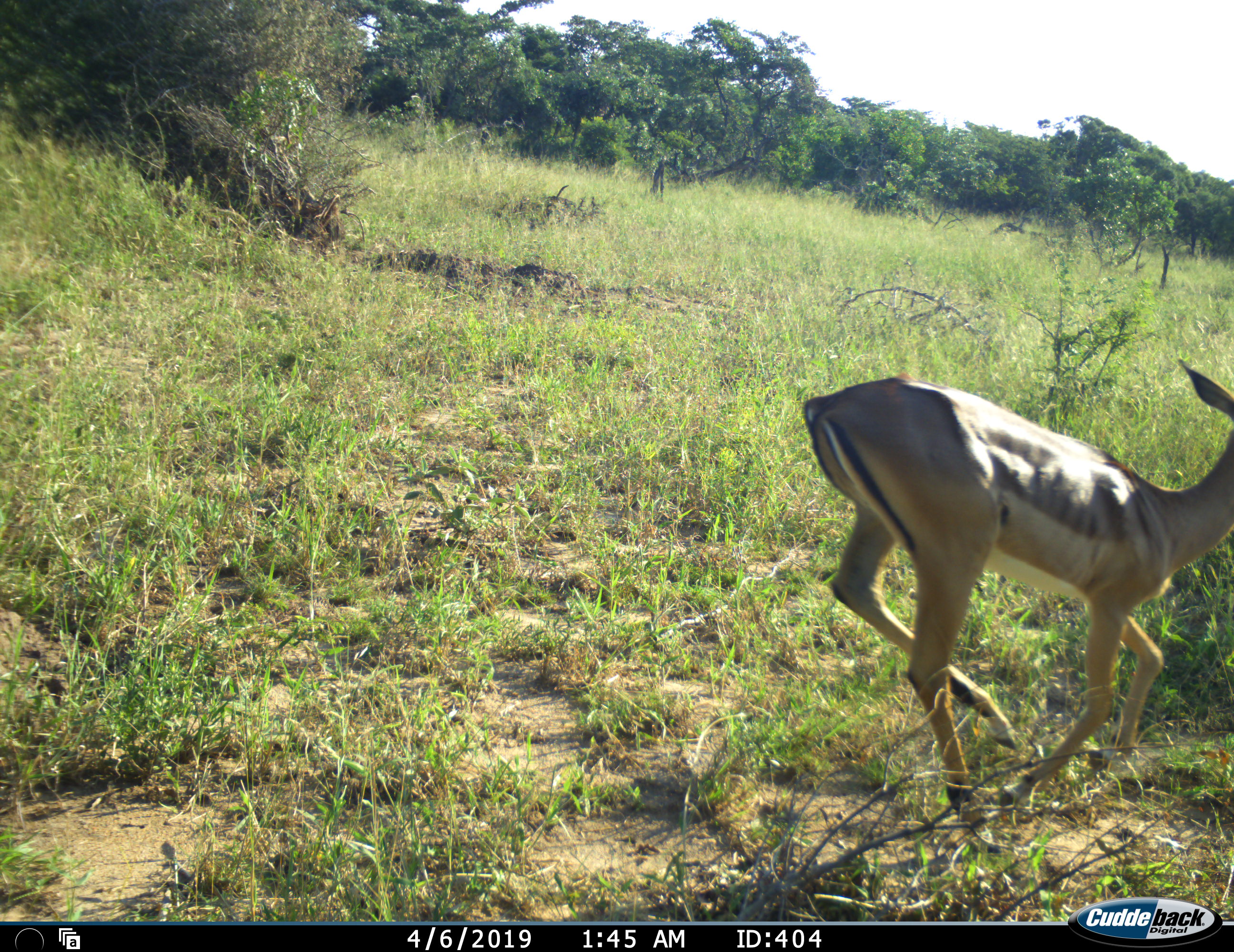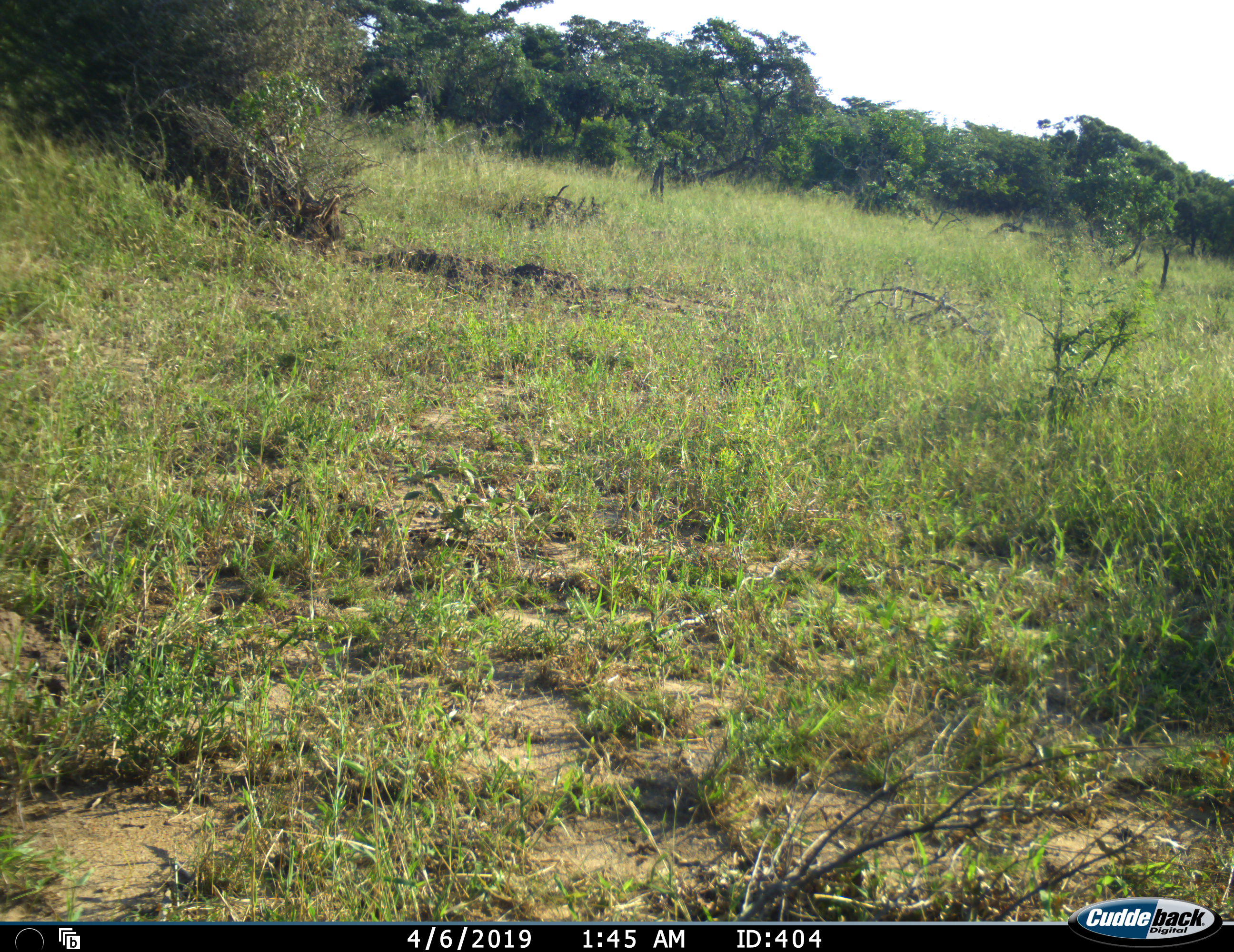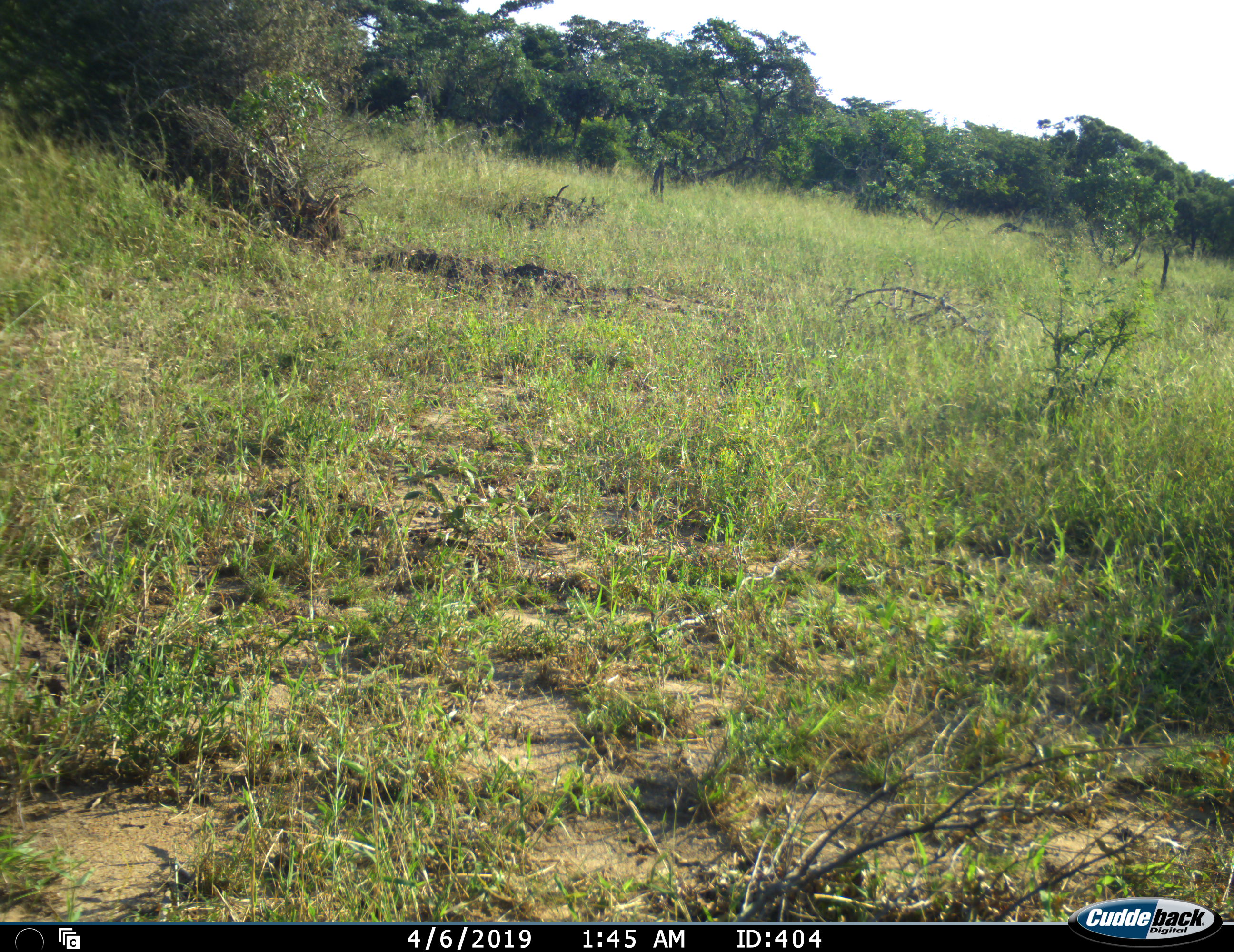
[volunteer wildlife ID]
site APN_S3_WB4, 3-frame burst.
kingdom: Animalia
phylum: Chordata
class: Mammalia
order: Artiodactyla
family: Bovidae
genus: Aepyceros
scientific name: Aepyceros melampus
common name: impala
Impala (Aepyceros melampus), count 1. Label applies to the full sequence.